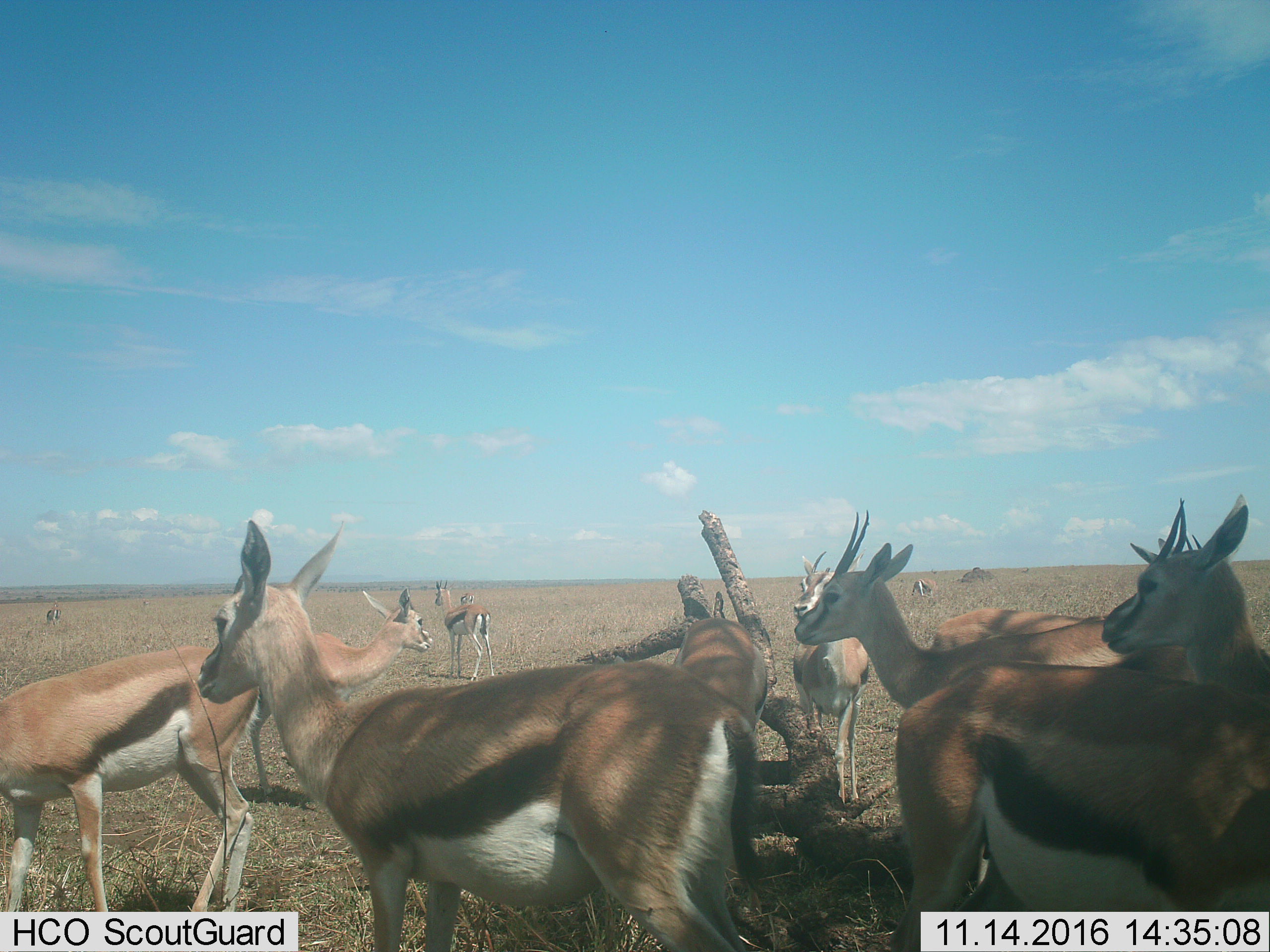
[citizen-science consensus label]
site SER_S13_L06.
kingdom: Animalia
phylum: Chordata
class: Mammalia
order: Artiodactyla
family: Bovidae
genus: Eudorcas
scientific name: Eudorcas thomsonii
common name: thomson's gazelle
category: gazellethomsons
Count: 11-50.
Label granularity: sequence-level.